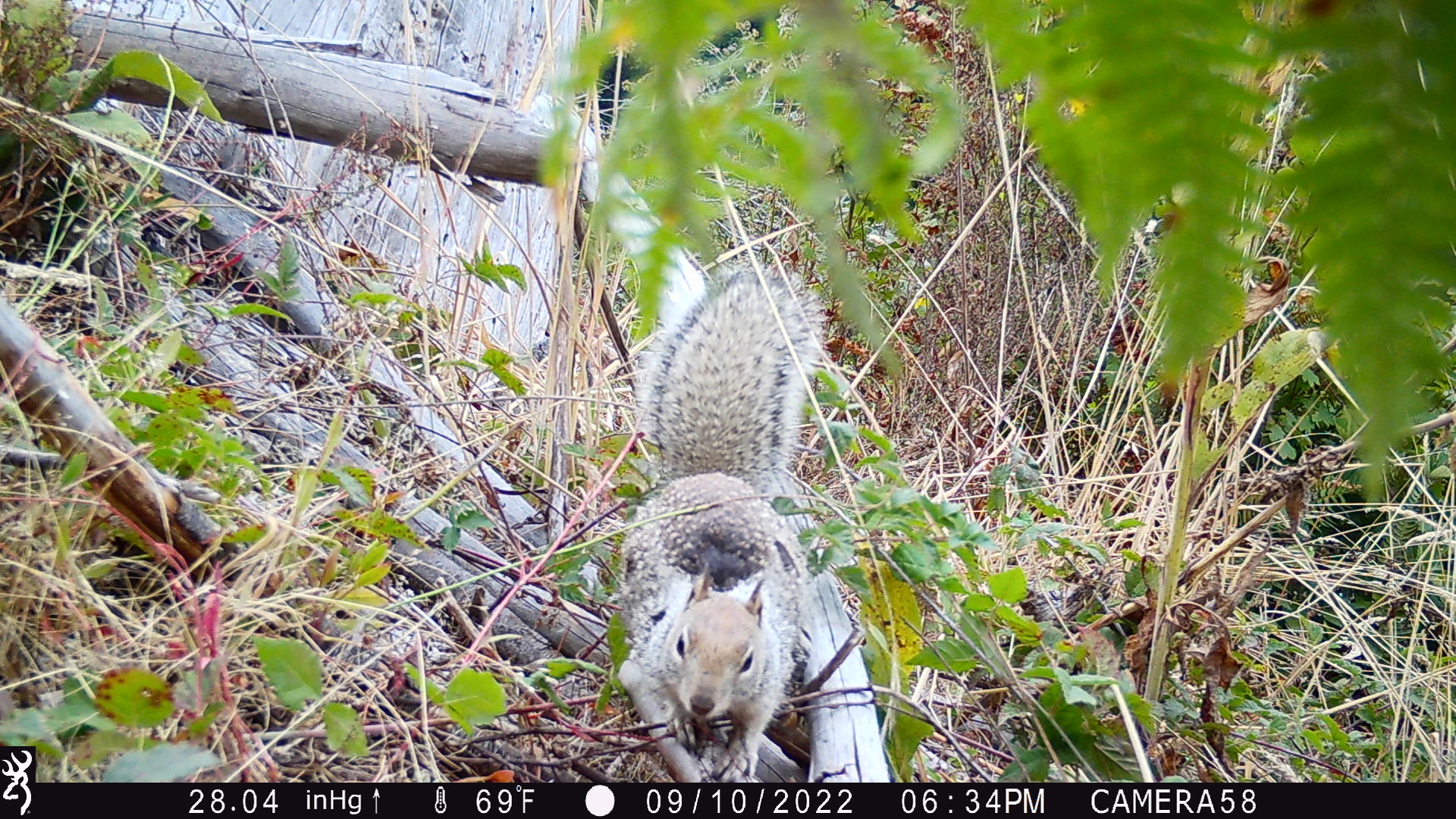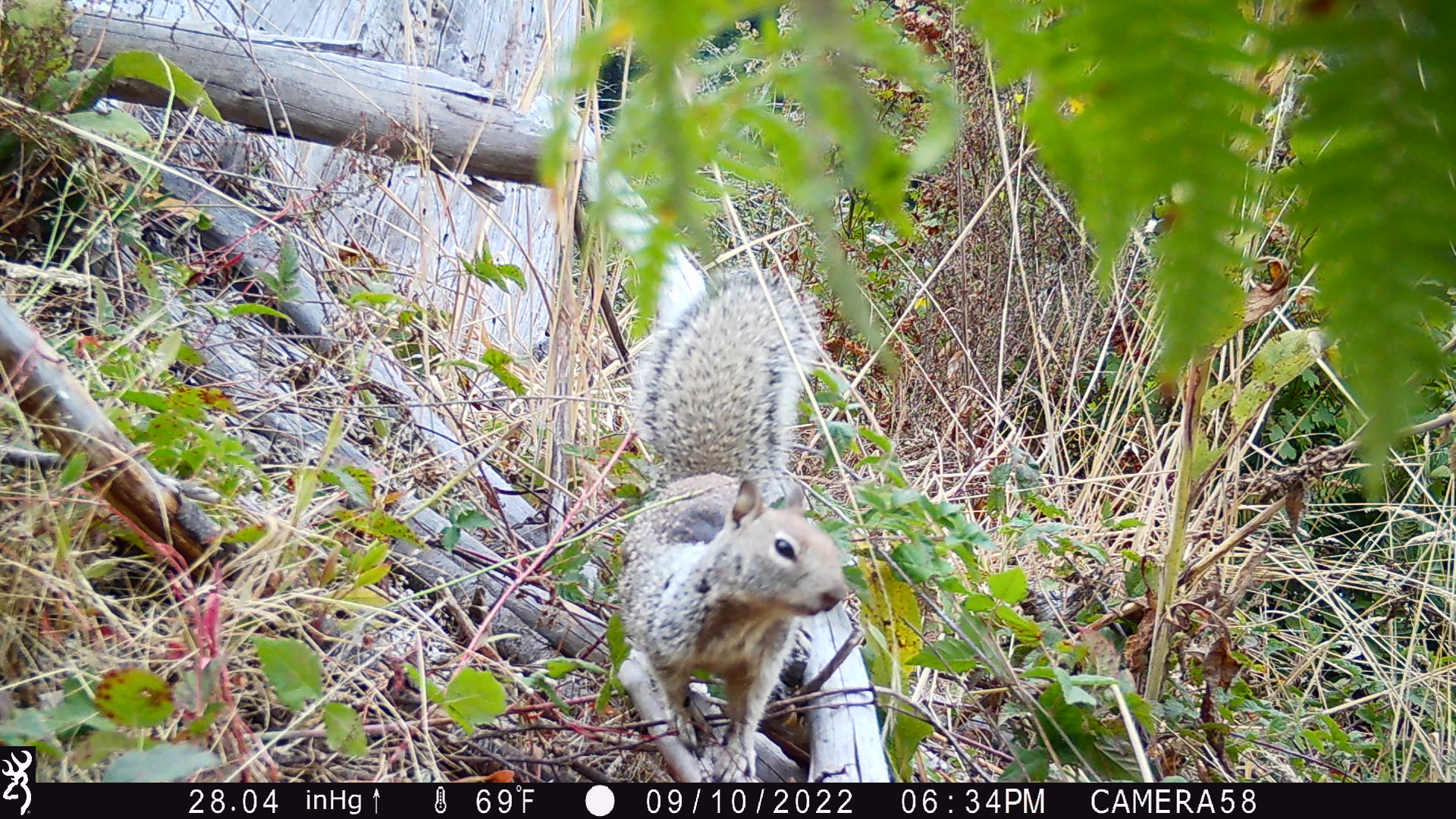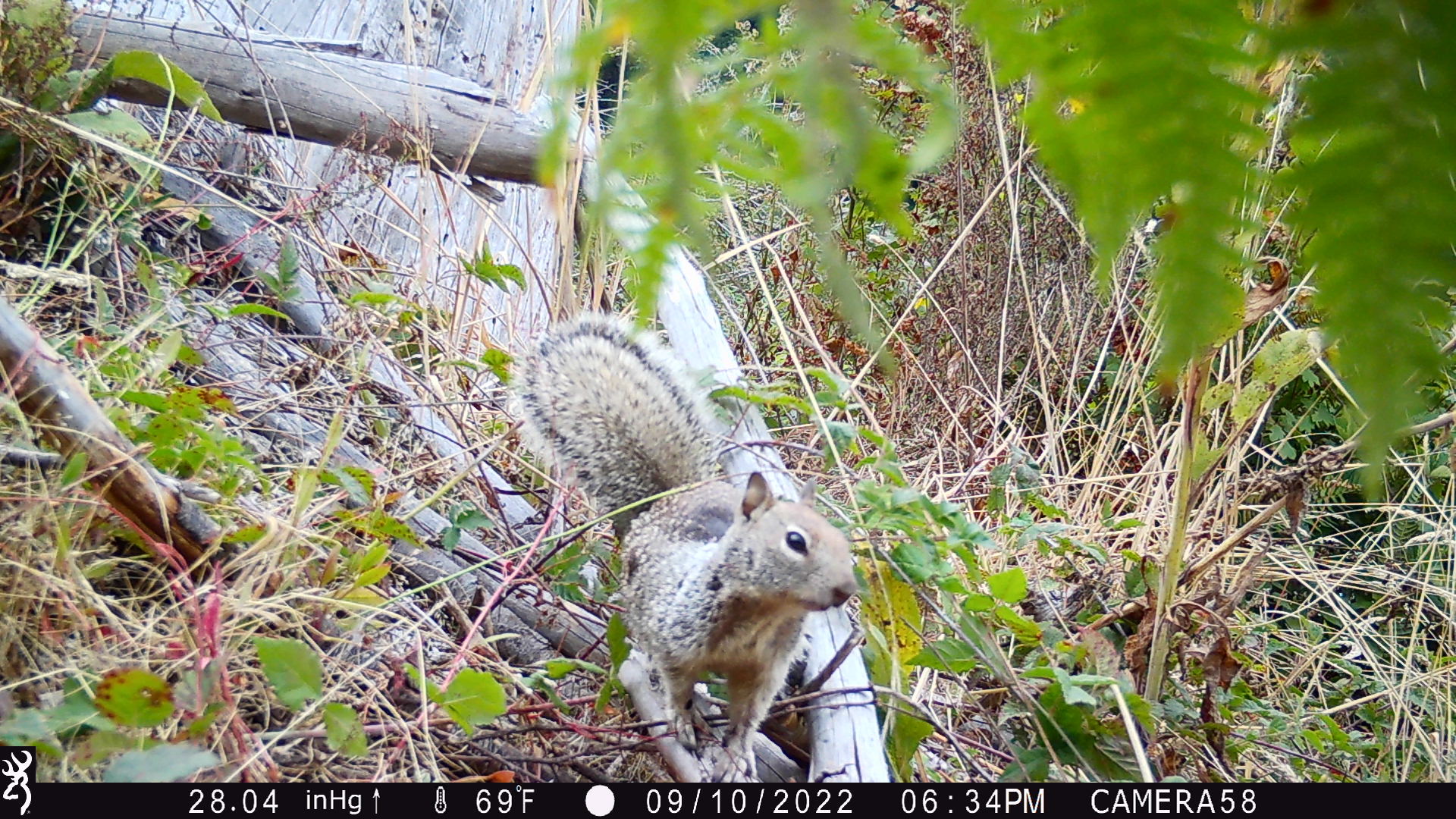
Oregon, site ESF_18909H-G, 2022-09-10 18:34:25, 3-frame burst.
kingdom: Animalia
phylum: Chordata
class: Mammalia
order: Rodentia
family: Sciuridae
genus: Otospermophilus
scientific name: Otospermophilus beecheyi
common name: california ground squirrel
California ground squirrel (Otospermophilus beecheyi).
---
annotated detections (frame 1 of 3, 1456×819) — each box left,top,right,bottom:
california ground squirrel: 594,260,843,775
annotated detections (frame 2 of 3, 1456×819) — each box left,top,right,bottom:
california ground squirrel: 594,258,861,773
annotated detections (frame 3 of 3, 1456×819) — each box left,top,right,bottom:
california ground squirrel: 491,304,870,776